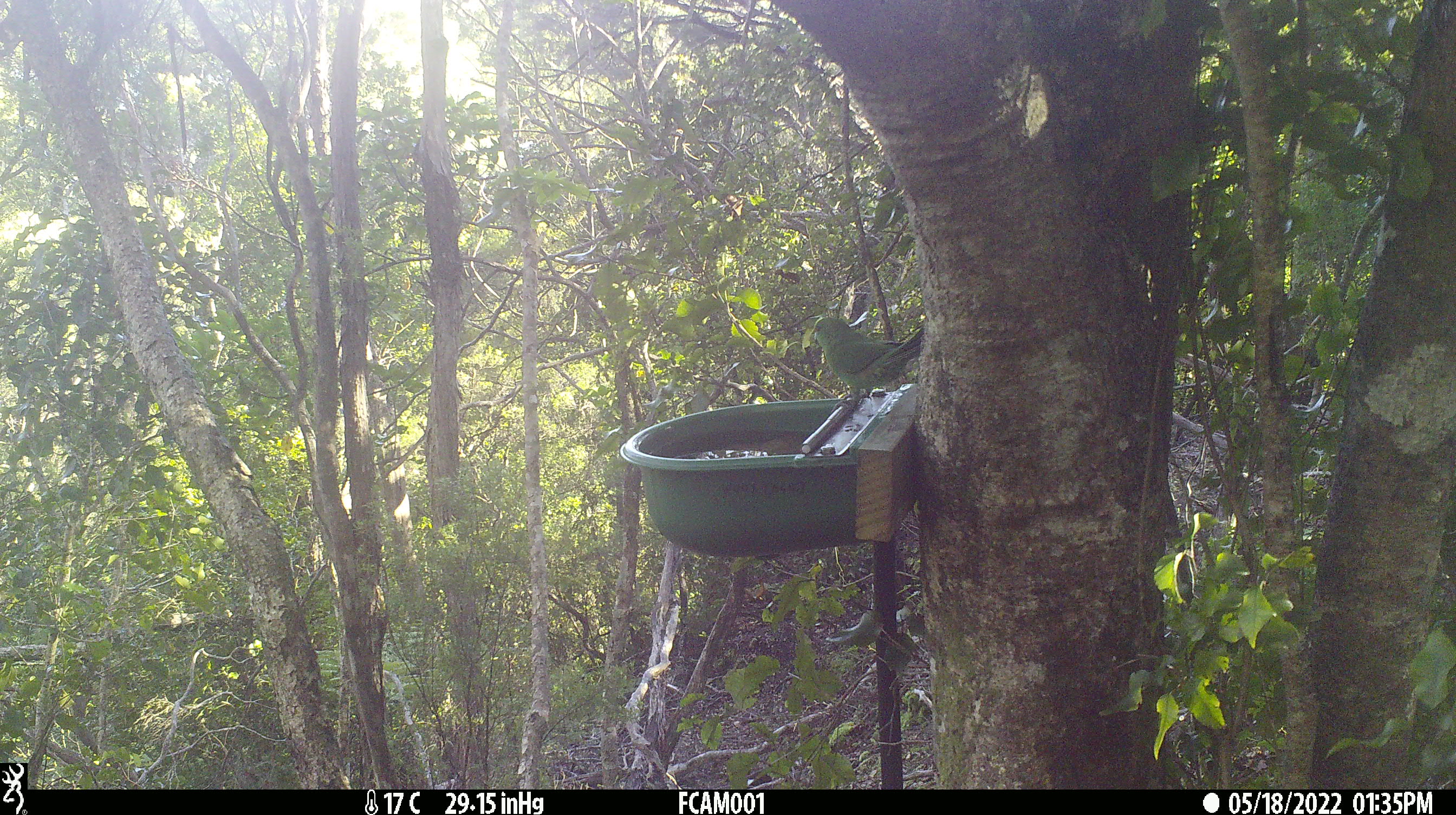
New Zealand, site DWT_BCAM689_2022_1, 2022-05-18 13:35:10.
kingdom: Animalia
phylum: Chordata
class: Aves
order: Psittaciformes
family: Psittaculidae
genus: Cyanoramphus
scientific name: Cyanoramphus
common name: parakeet